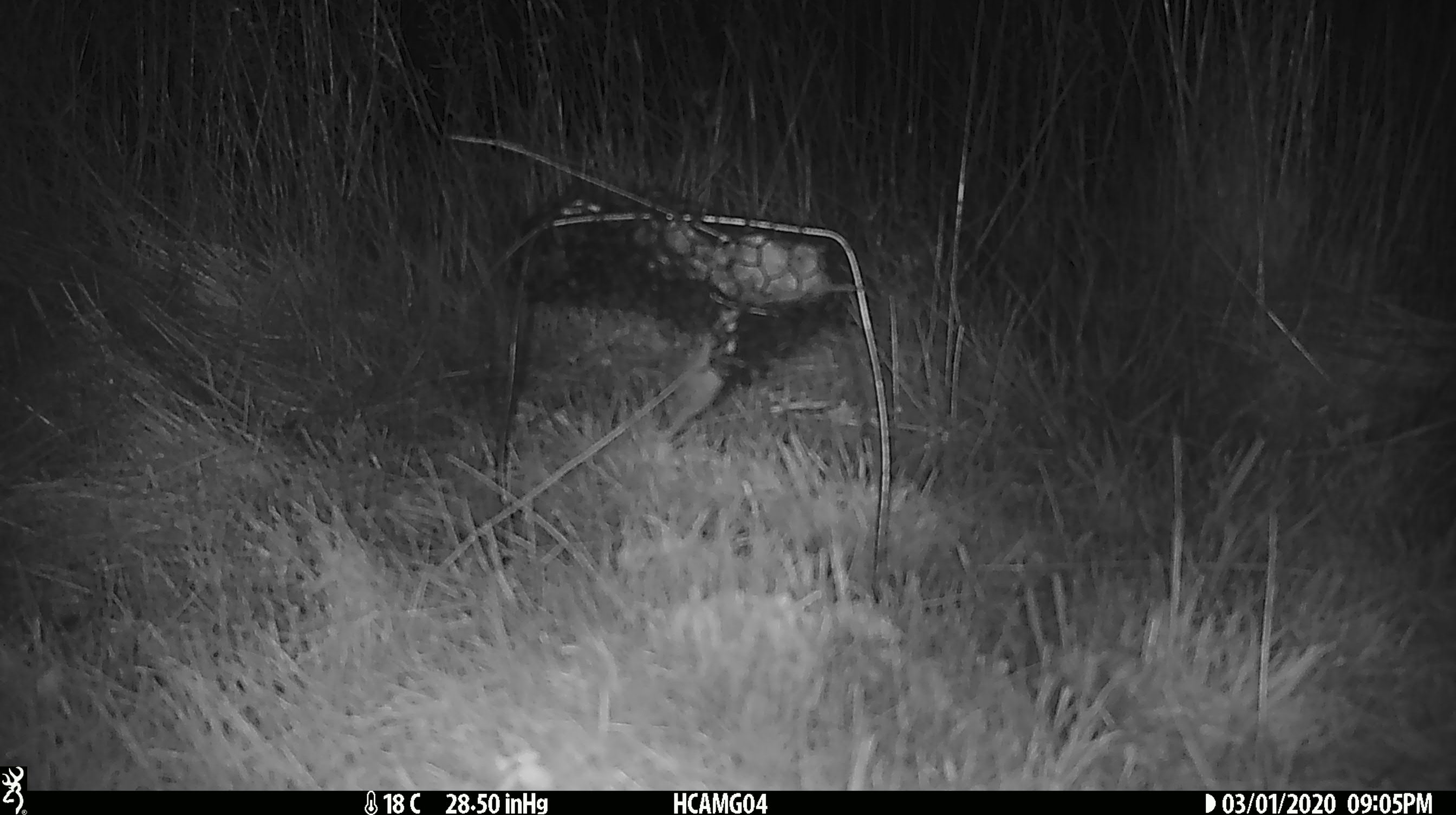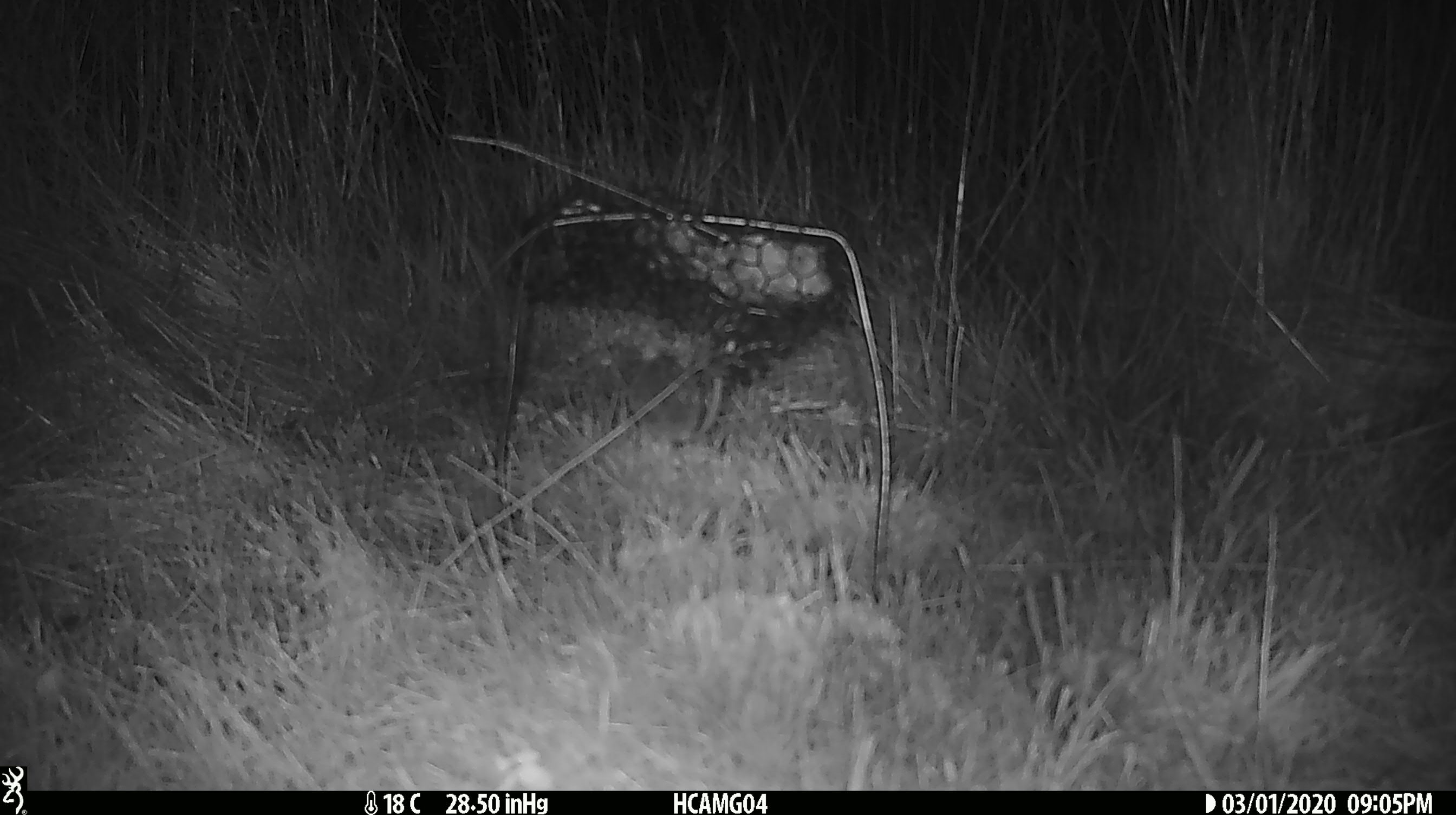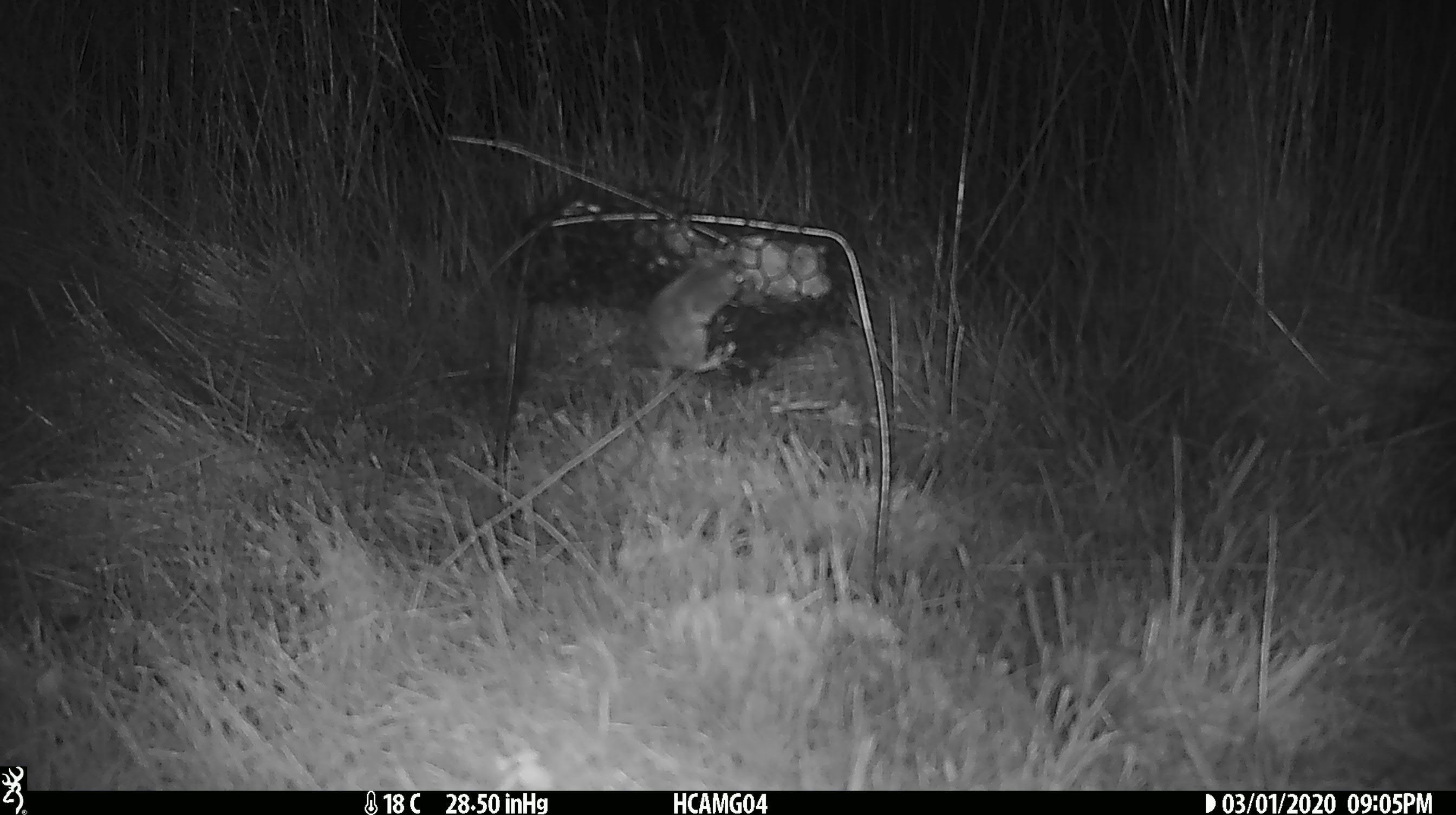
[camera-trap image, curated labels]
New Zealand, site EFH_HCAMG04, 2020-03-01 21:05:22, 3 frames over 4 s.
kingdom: Animalia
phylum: Chordata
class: Mammalia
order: Rodentia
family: Muridae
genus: Mus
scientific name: Mus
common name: mouse